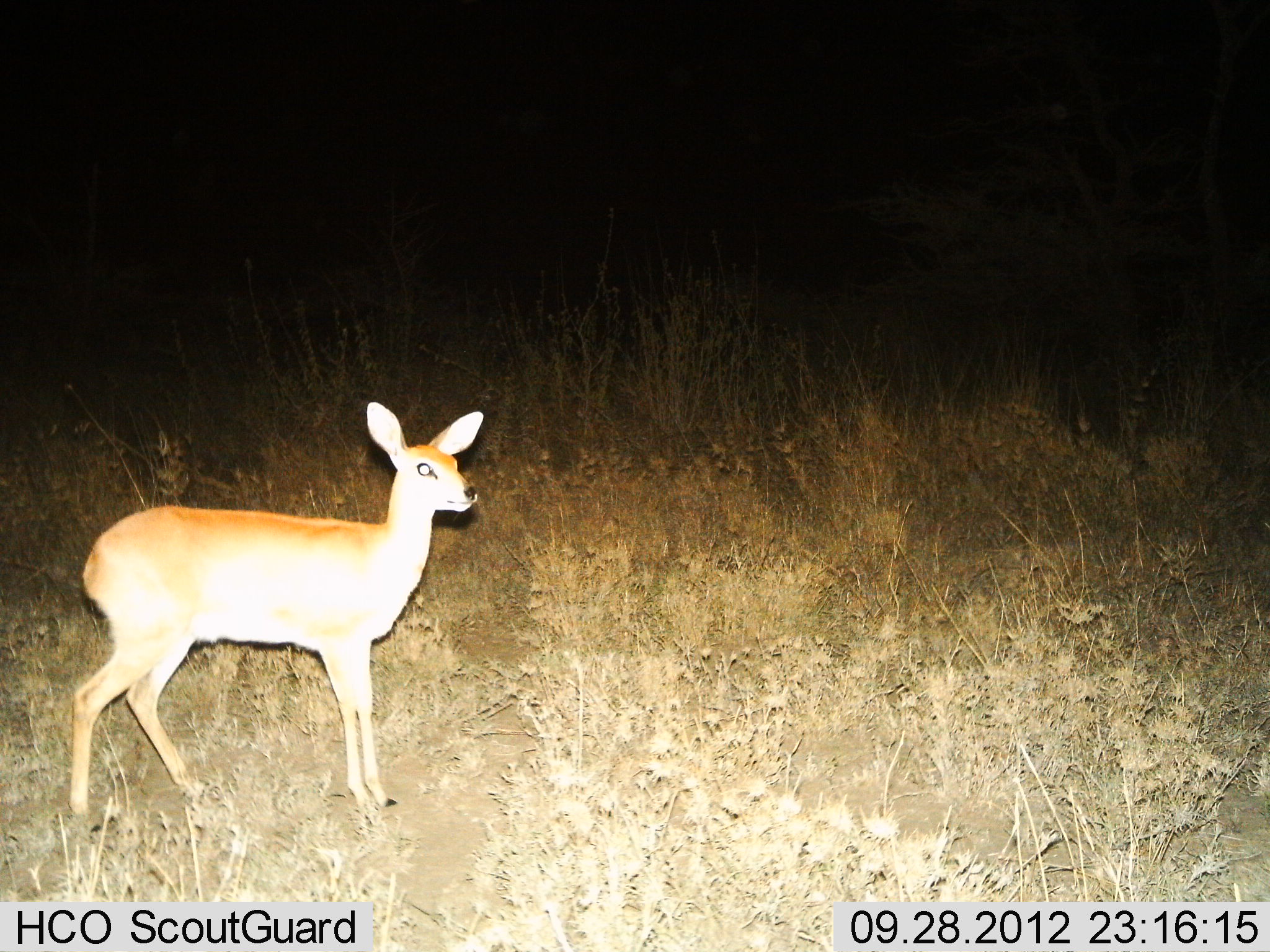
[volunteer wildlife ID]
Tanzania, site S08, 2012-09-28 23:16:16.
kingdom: Animalia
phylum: Chordata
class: Mammalia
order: Artiodactyla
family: Bovidae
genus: Redunca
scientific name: Redunca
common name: reedbuck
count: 1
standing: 100%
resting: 0%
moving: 0%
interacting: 0%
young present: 0%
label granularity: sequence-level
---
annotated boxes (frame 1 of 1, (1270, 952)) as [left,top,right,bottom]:
animal: [66,402,485,825]